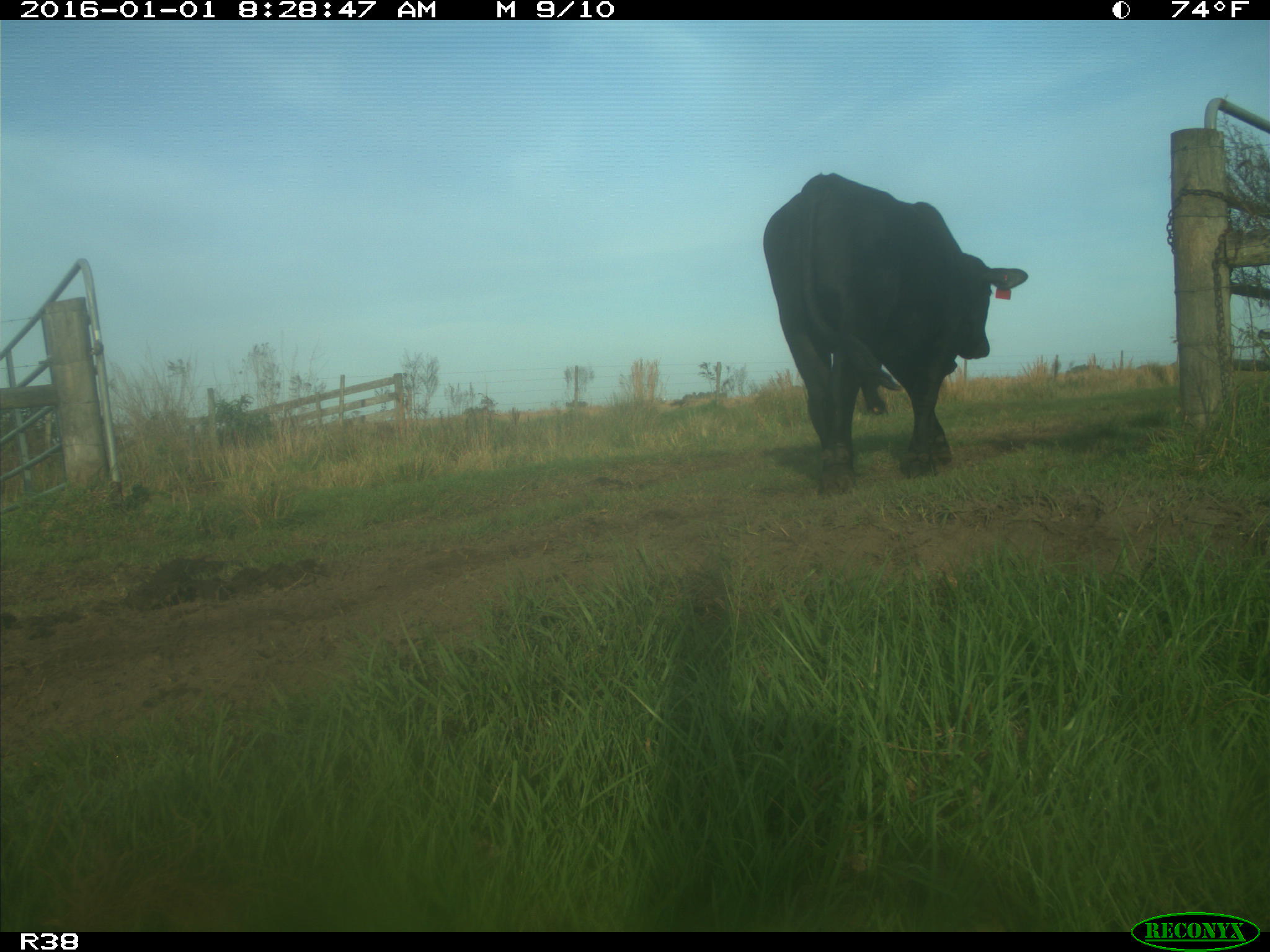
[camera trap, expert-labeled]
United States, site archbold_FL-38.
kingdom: Animalia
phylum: Chordata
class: Mammalia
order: Artiodactyla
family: Bovidae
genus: Bos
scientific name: Bos taurus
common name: domestic cow